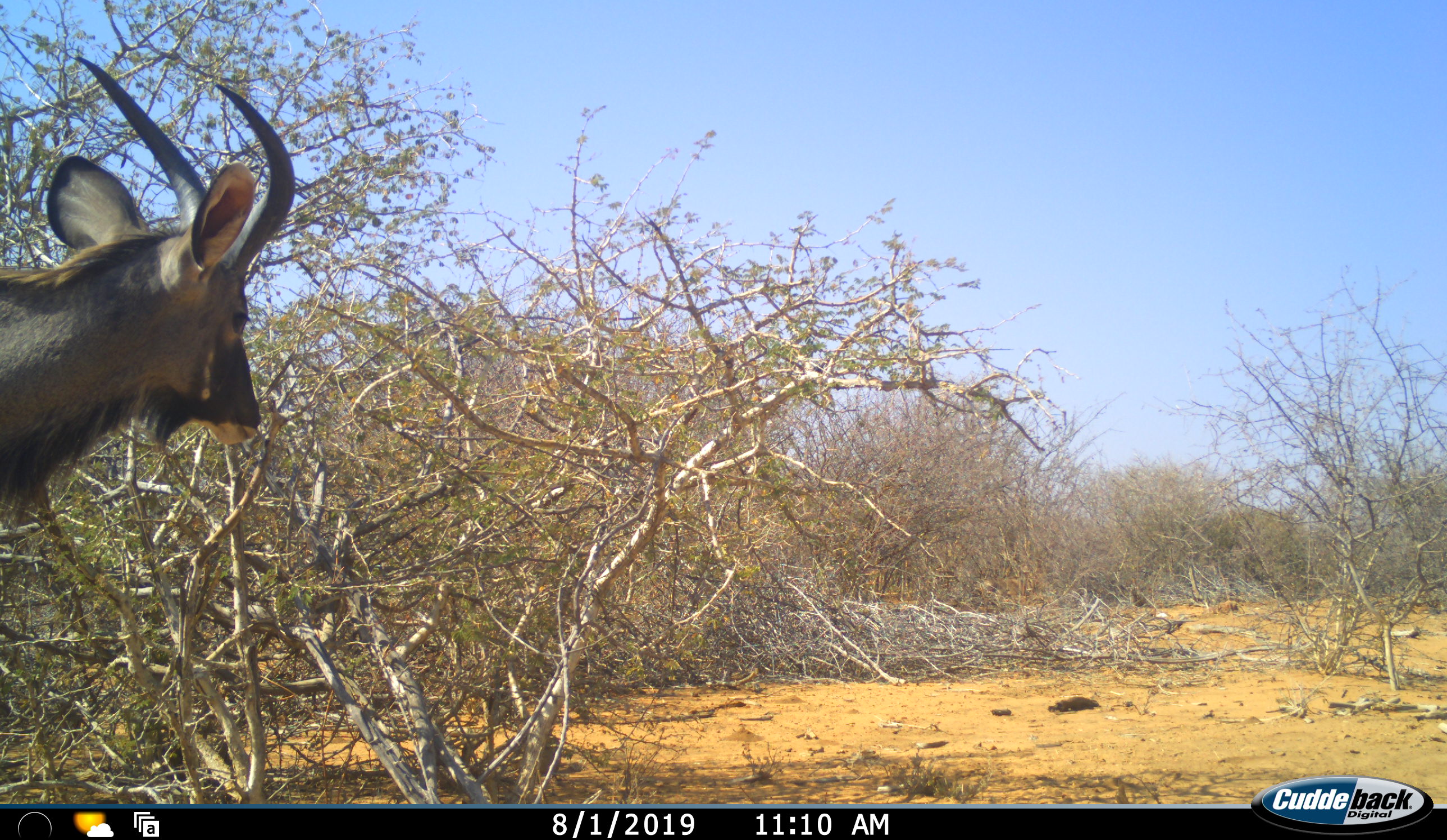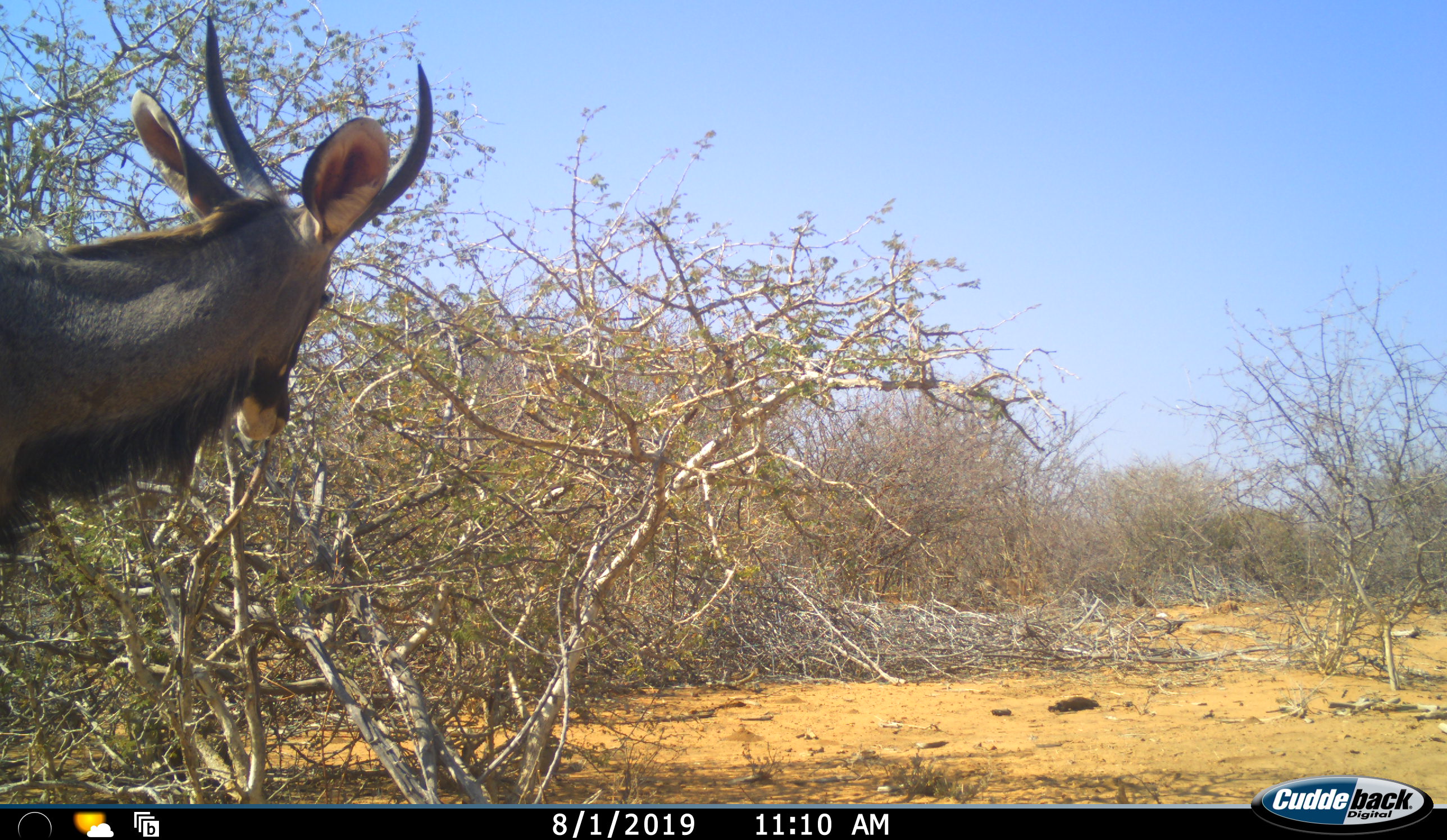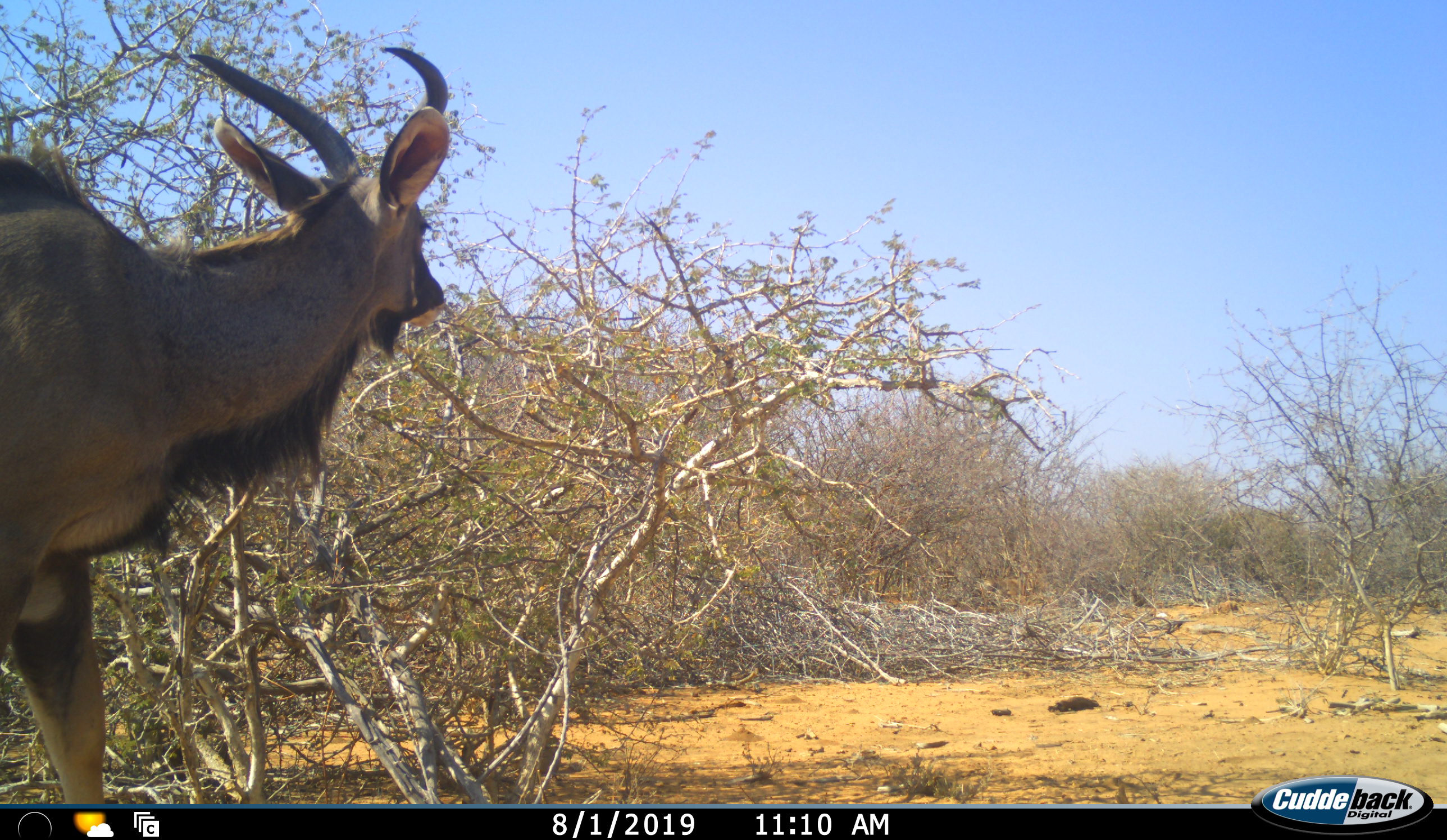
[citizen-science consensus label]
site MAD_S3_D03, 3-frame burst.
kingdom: Animalia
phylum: Chordata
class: Mammalia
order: Artiodactyla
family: Bovidae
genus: Tragelaphus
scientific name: Tragelaphus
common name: kudu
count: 1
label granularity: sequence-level